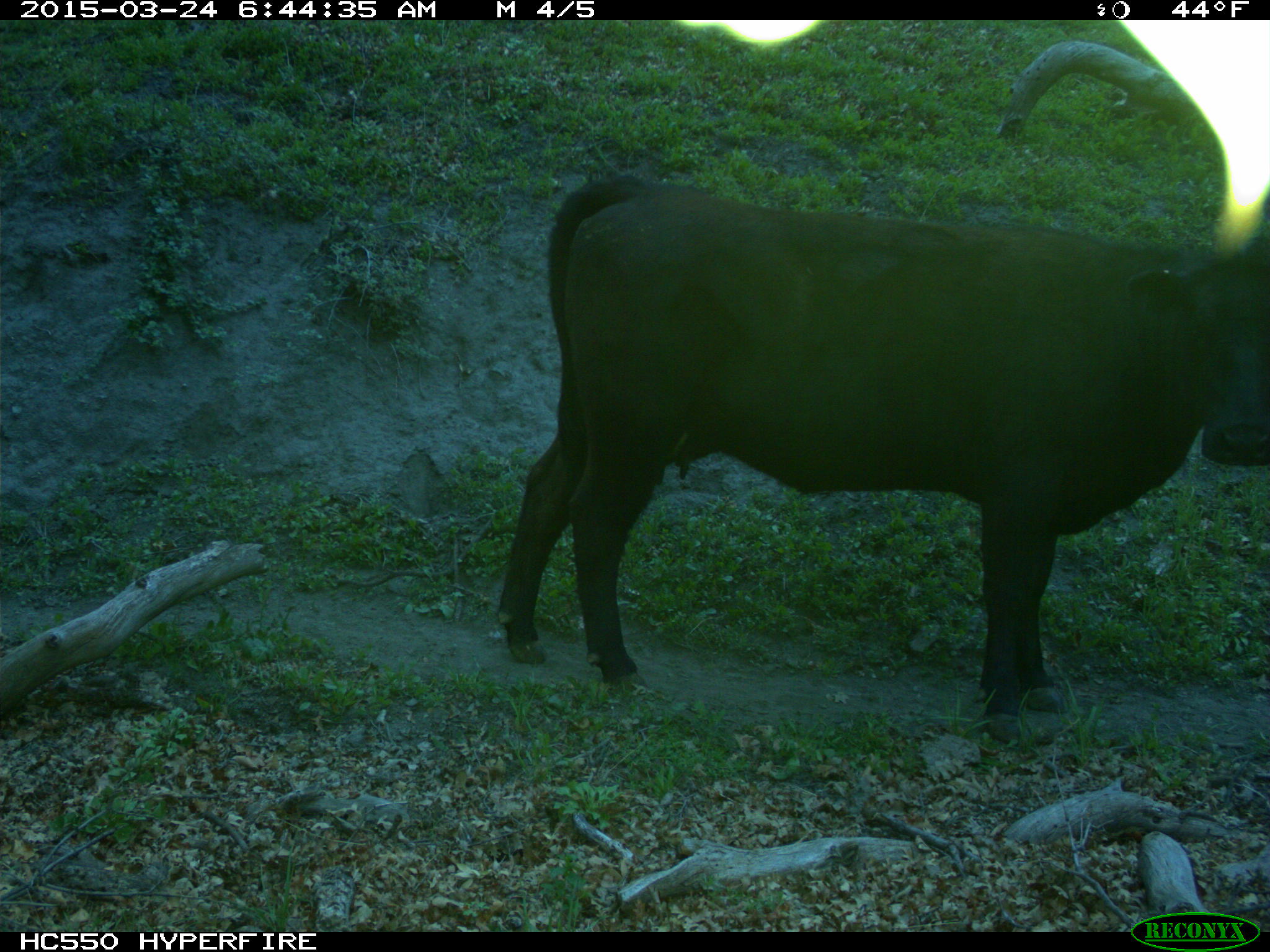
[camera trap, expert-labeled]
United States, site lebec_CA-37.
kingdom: Animalia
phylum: Chordata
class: Mammalia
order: Artiodactyla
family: Bovidae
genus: Bos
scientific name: Bos taurus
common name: domestic cow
Bos taurus (domestic cow).